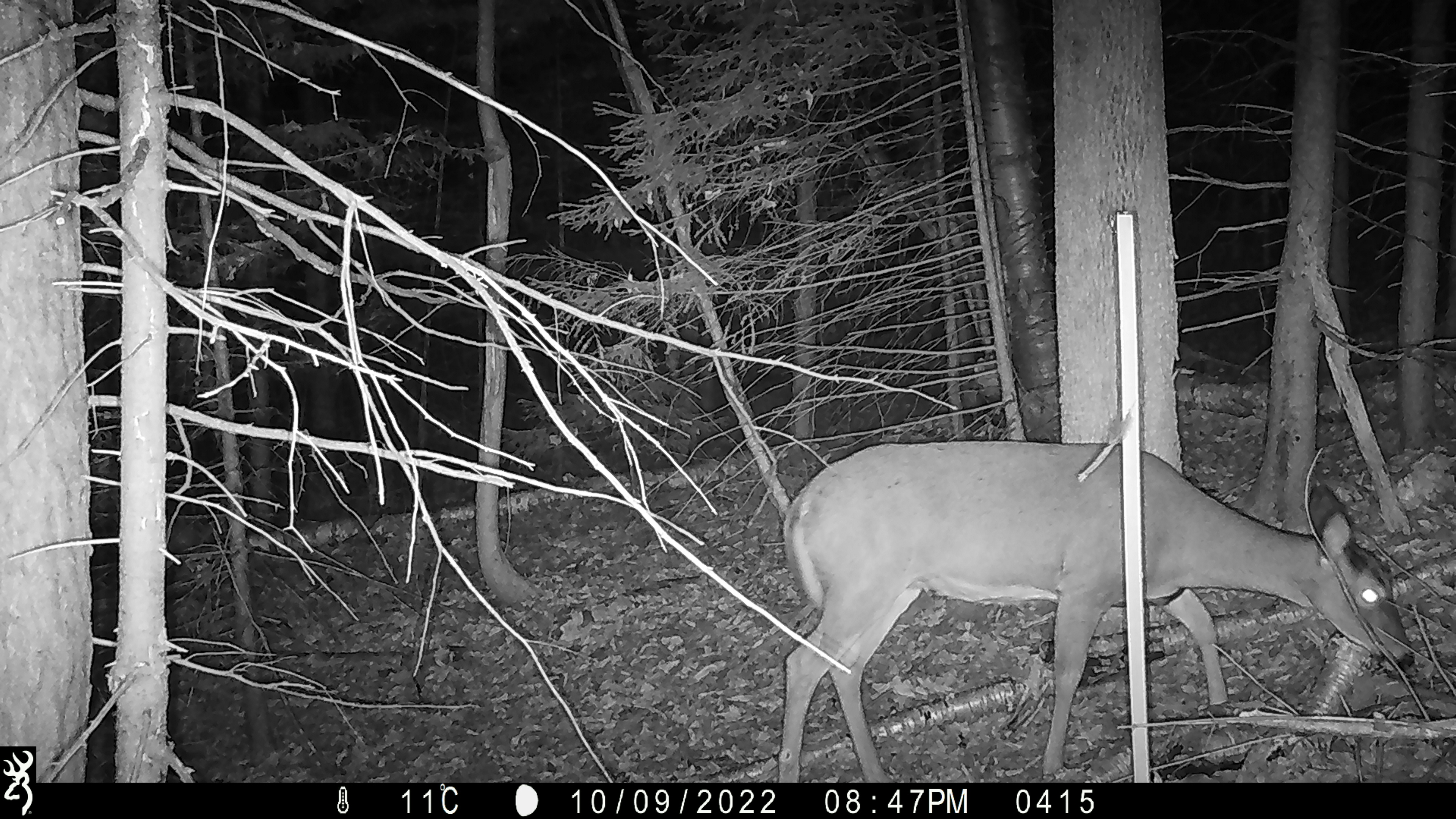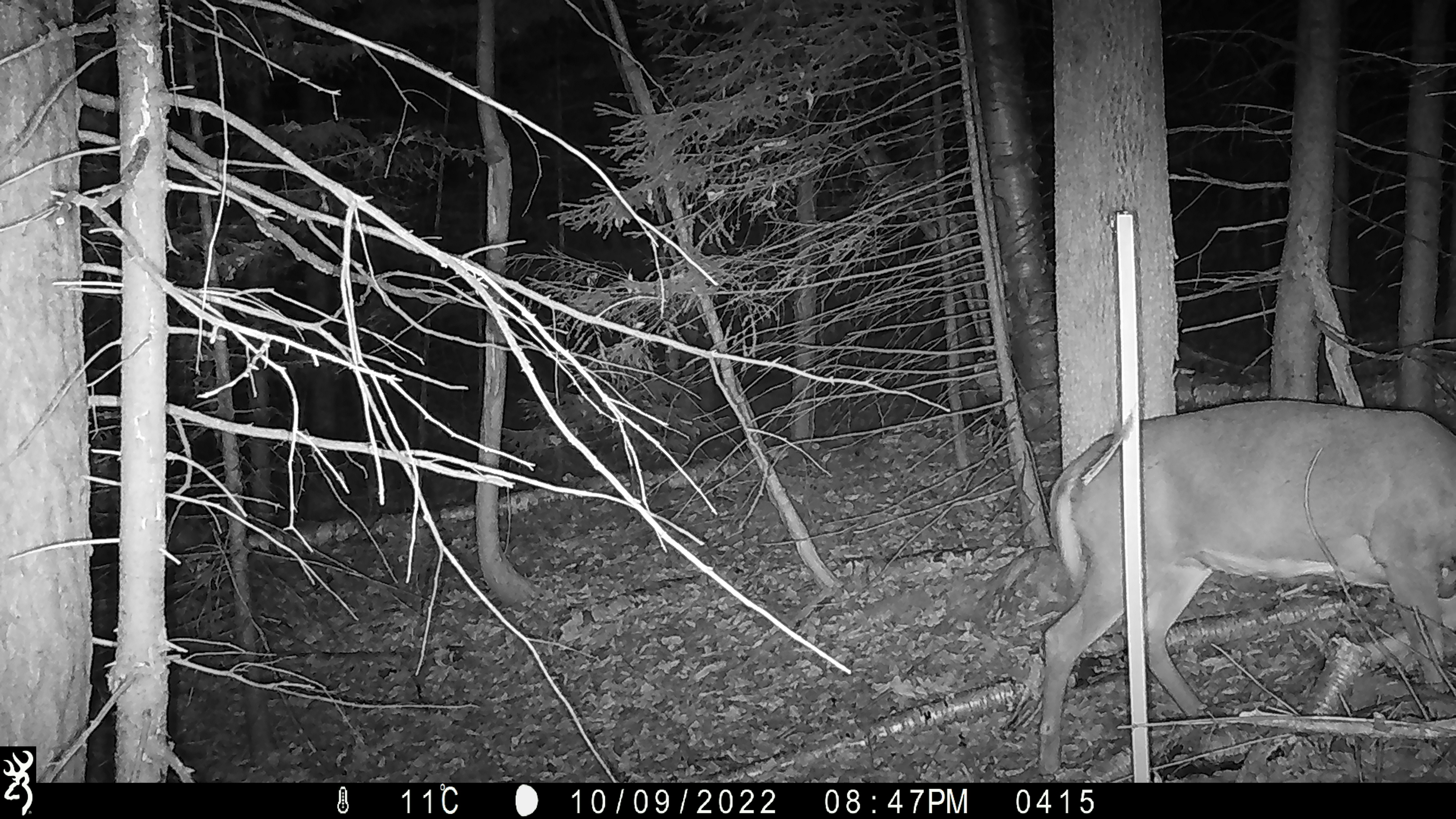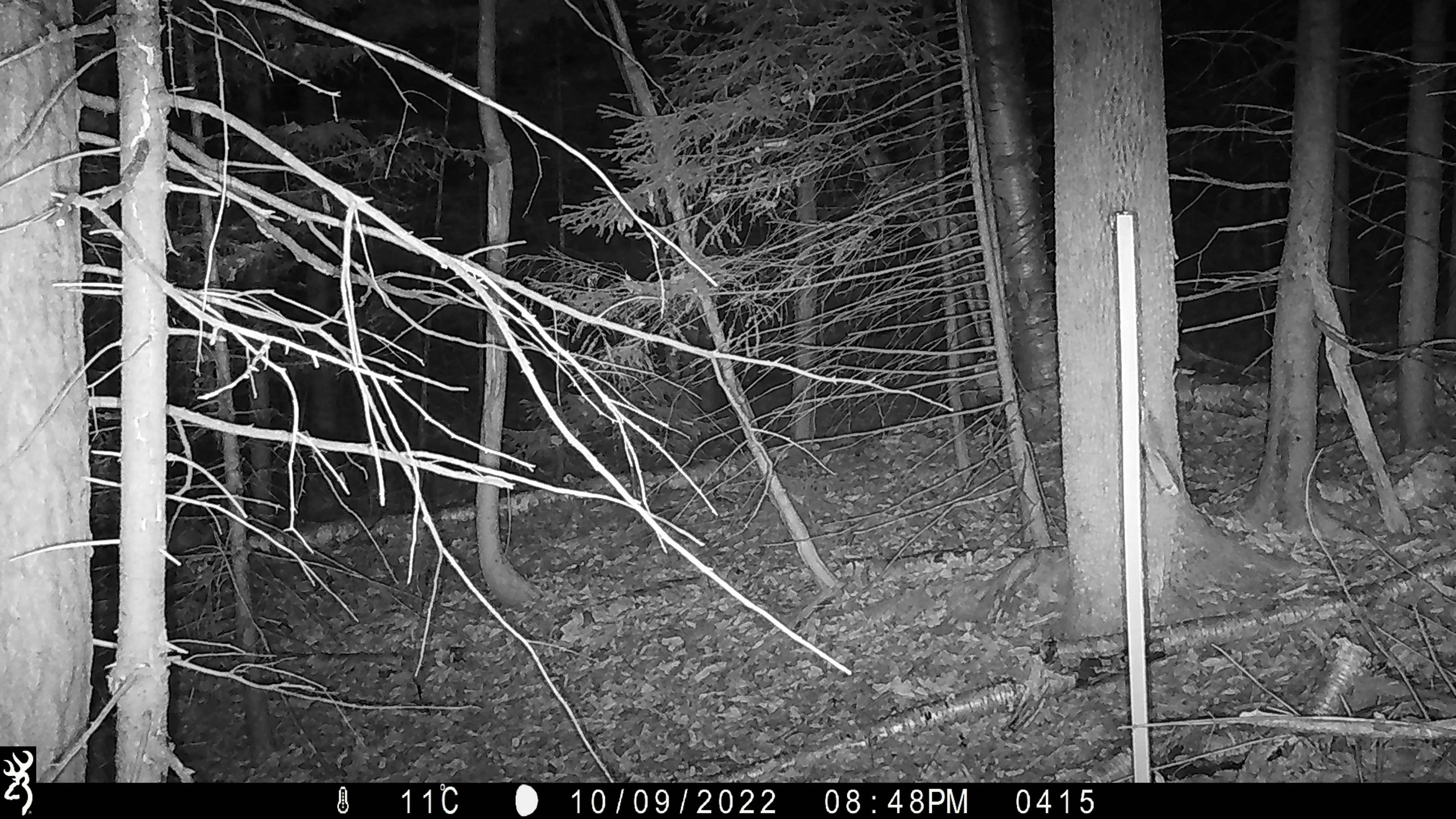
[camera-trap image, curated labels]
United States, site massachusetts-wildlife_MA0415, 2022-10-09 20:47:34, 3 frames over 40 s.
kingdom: Animalia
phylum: Chordata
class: Mammalia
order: Artiodactyla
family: Cervidae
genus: Odocoileus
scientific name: Odocoileus virginianus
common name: white-tailed deer